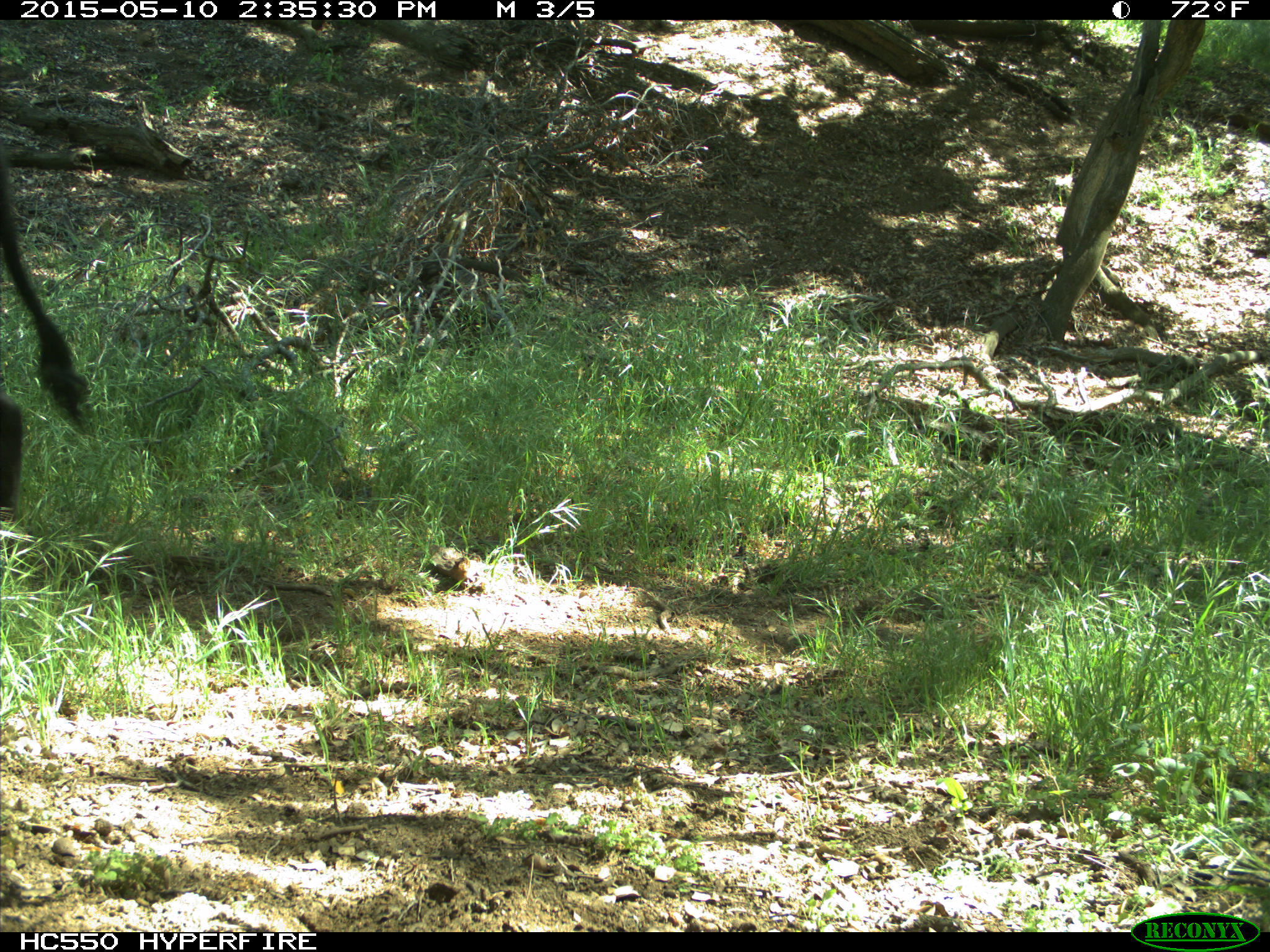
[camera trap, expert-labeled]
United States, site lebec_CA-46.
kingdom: Animalia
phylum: Chordata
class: Mammalia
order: Artiodactyla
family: Bovidae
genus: Bos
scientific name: Bos taurus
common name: domestic cow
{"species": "Bos taurus (domestic cow)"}